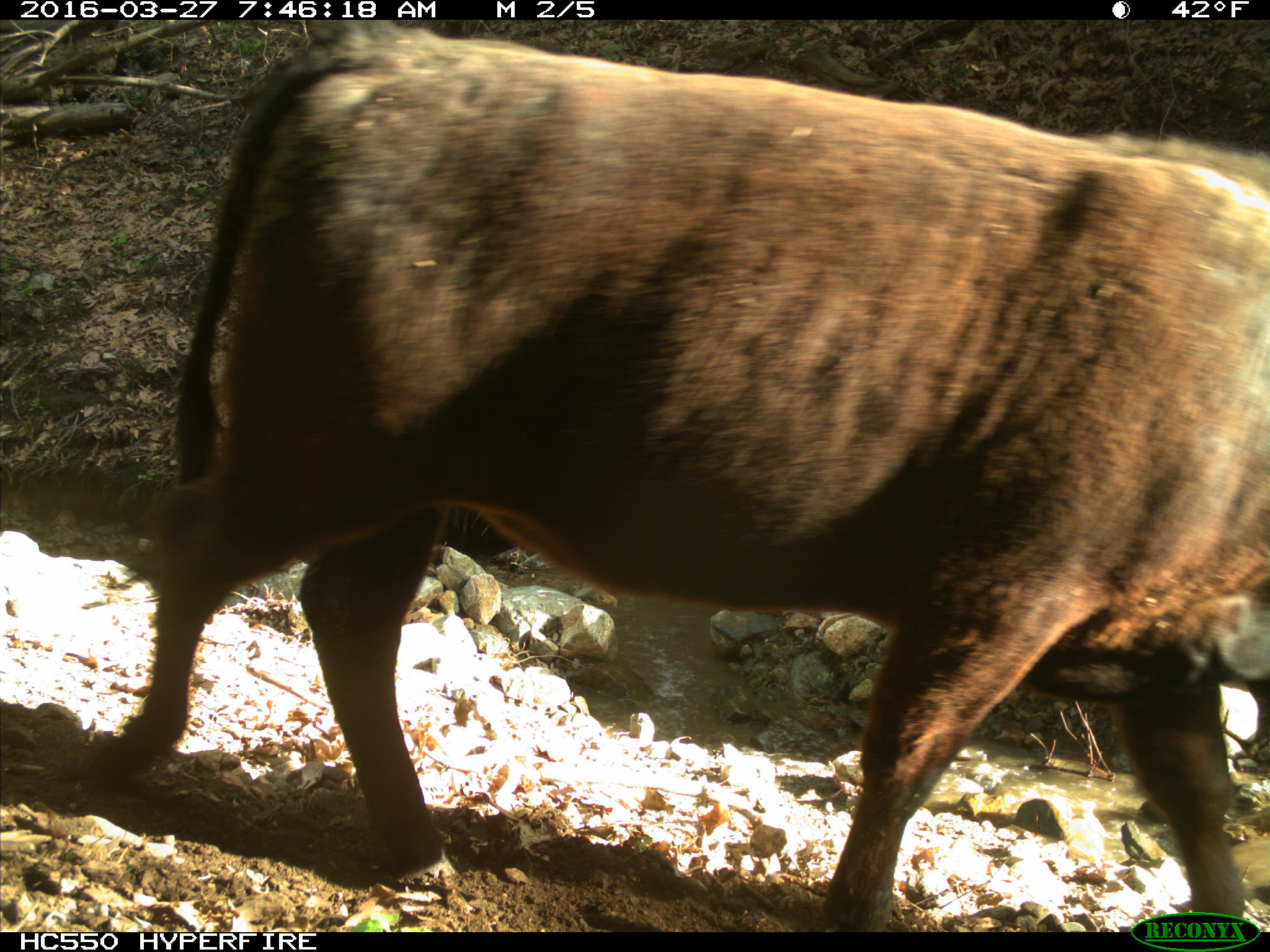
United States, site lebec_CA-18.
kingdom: Animalia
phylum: Chordata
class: Mammalia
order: Artiodactyla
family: Bovidae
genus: Bos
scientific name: Bos taurus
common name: domestic cow